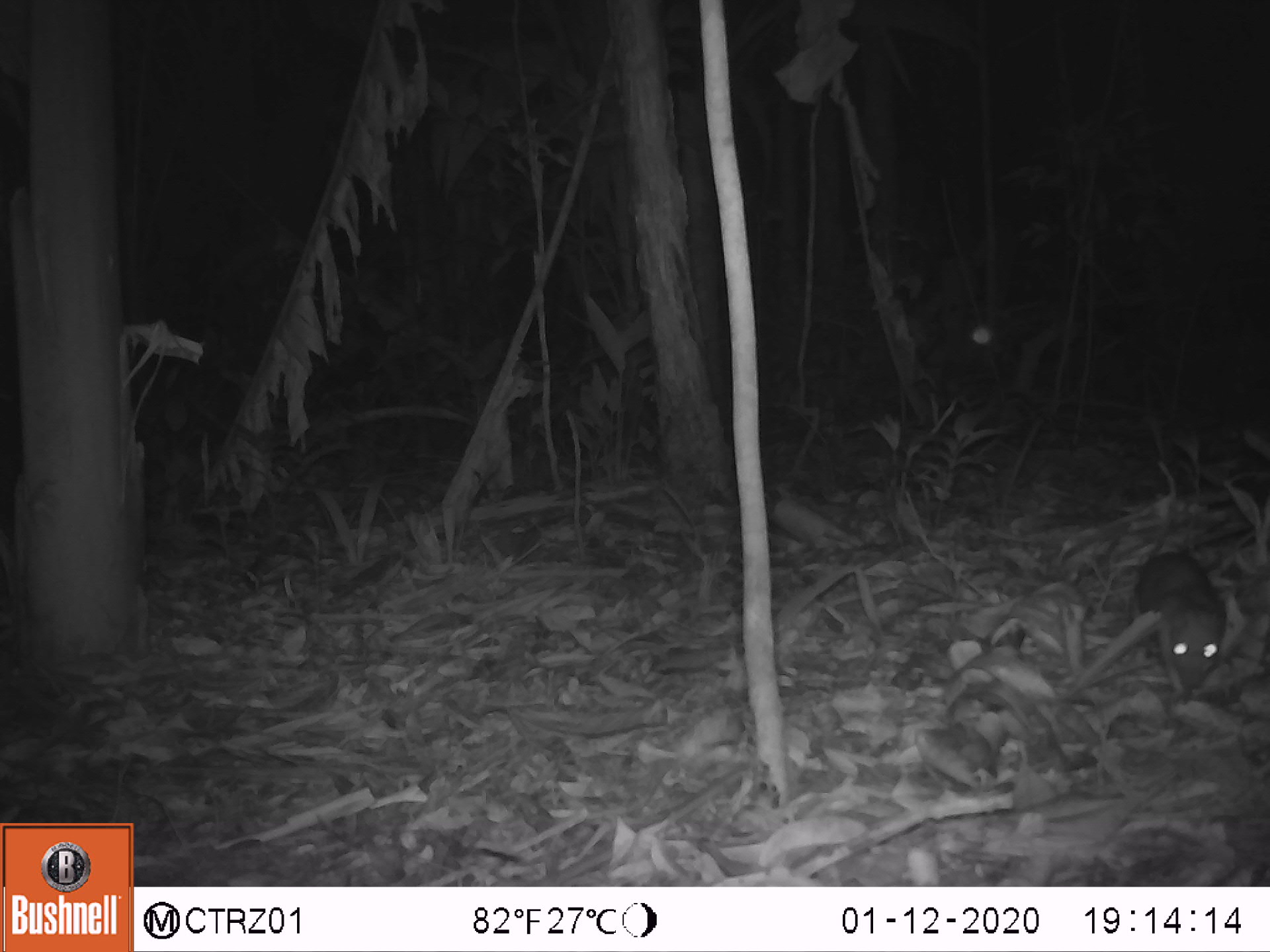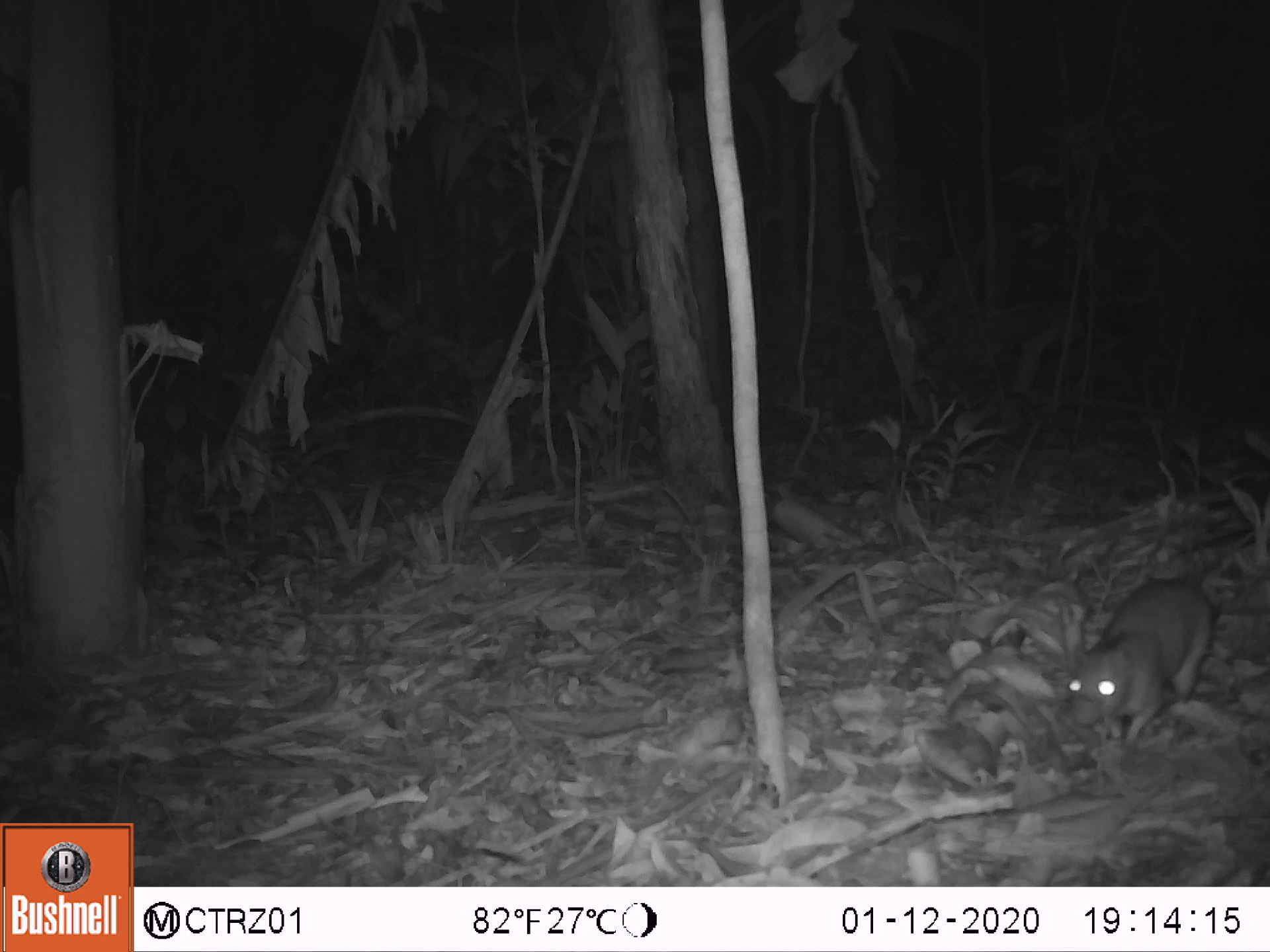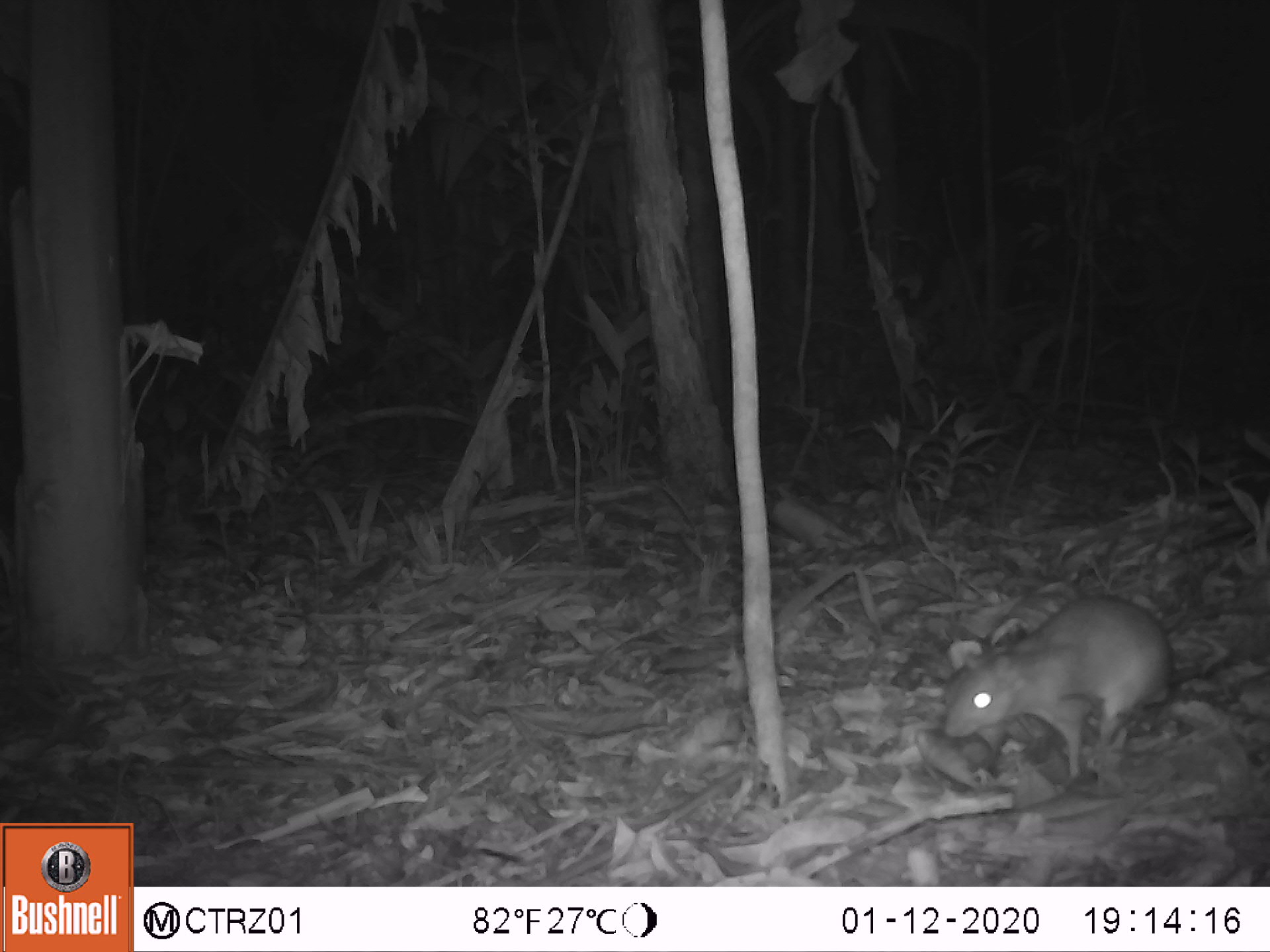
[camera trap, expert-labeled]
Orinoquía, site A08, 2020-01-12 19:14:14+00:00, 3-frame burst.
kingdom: Animalia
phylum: Chordata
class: Mammalia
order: Rodentia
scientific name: Rodentia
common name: rodent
Rodent (Rodentia).